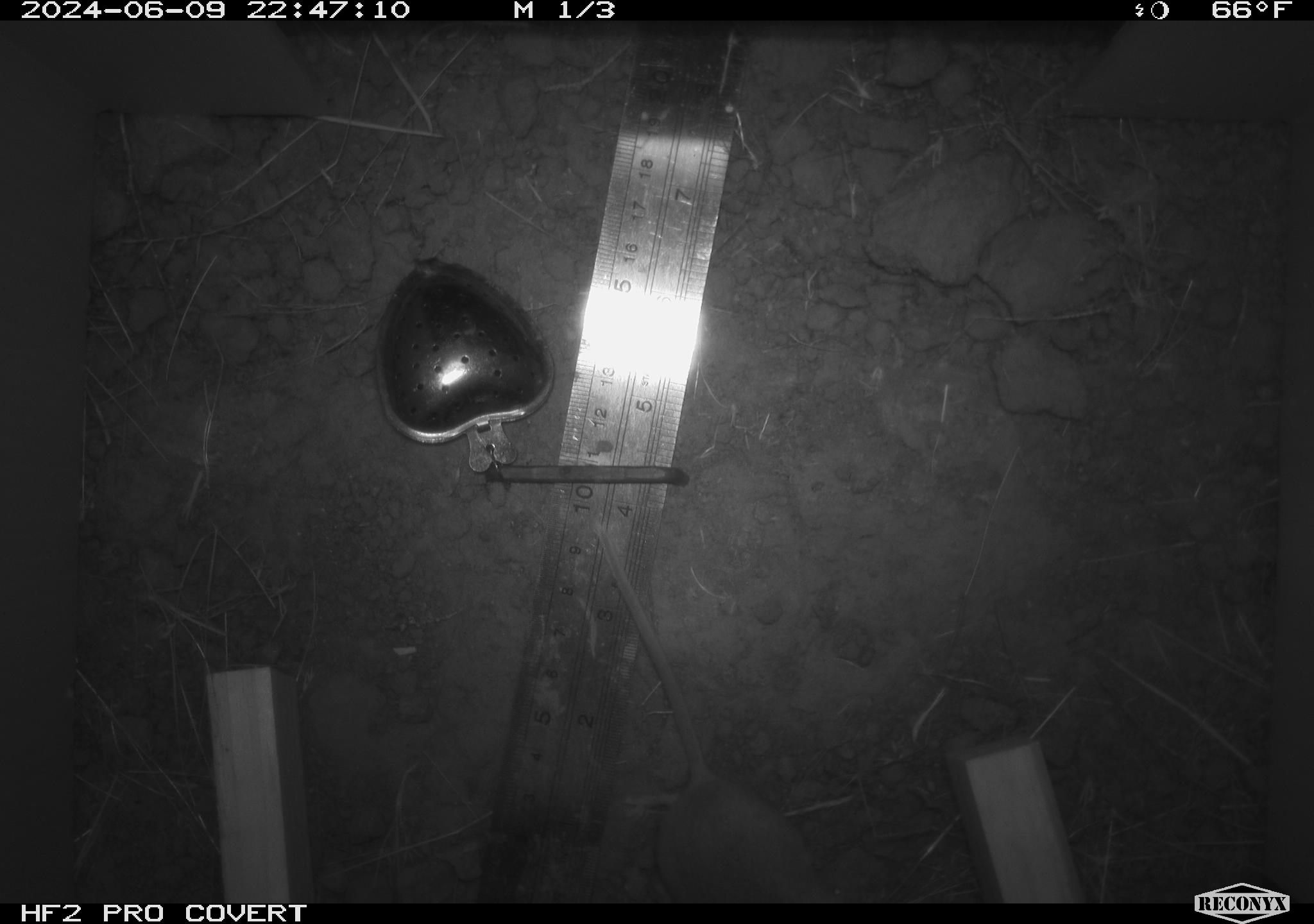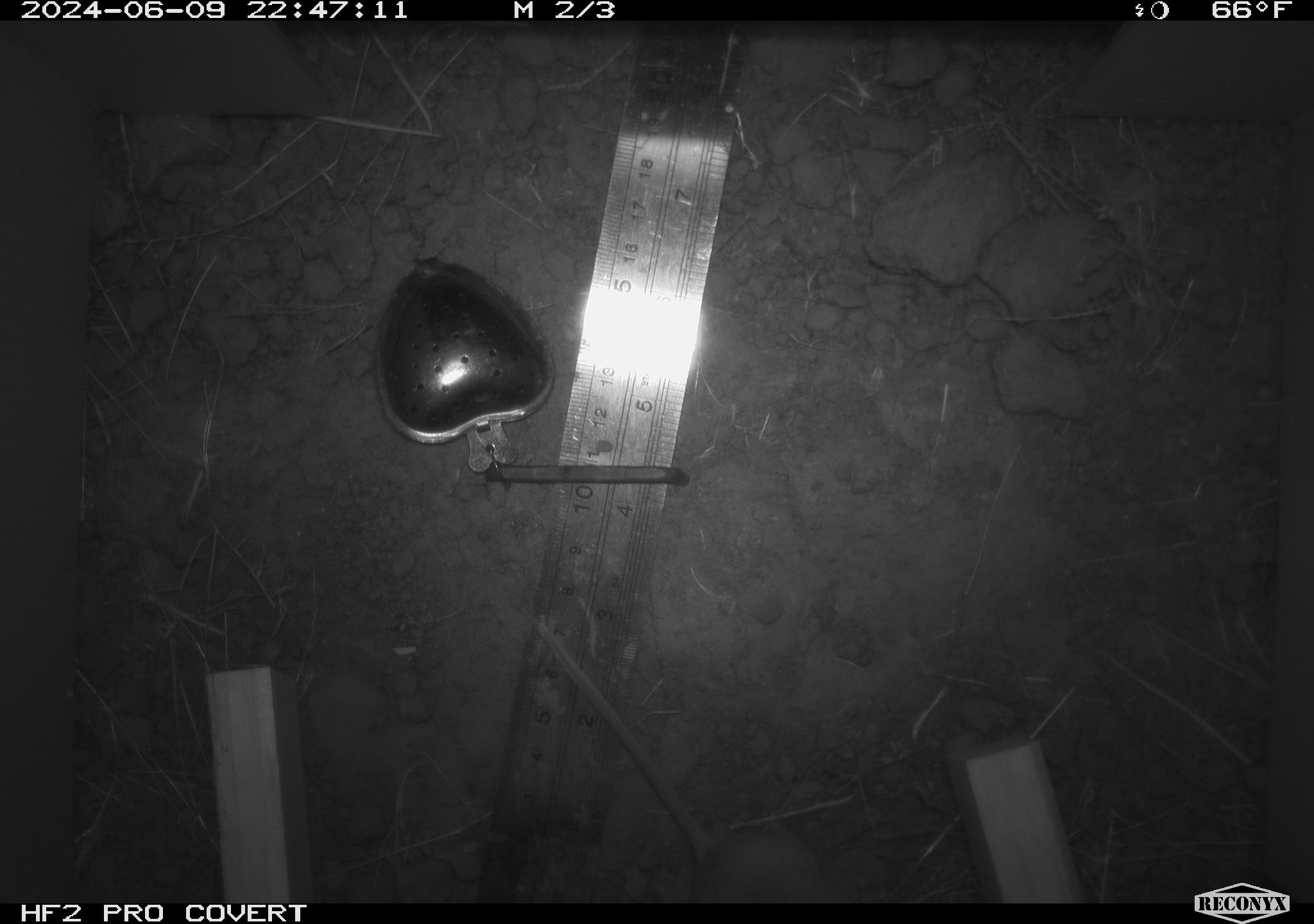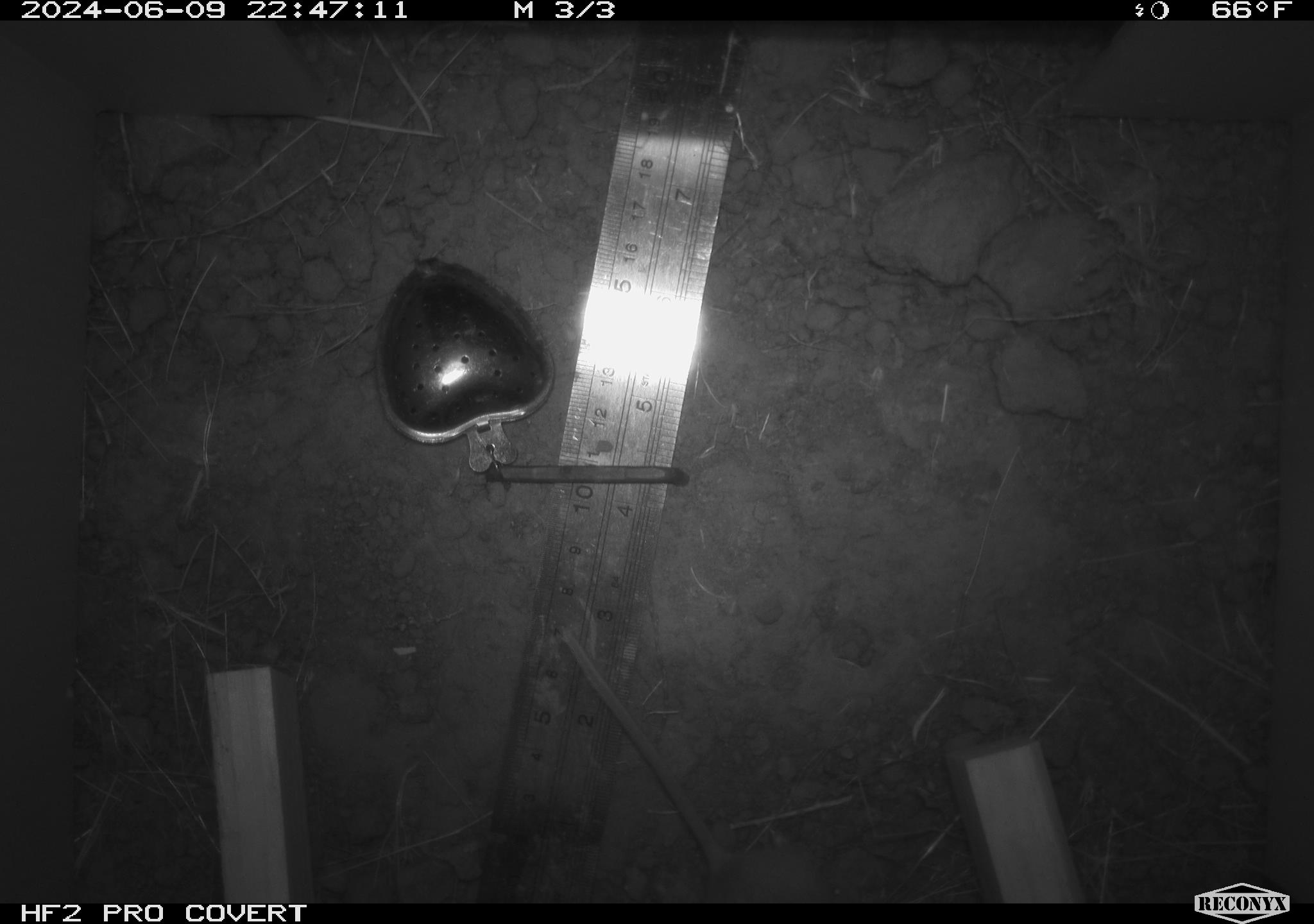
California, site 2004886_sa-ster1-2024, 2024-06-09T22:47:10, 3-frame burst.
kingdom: Animalia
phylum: Chordata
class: Mammalia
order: Rodentia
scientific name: Rodentia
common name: mouse species